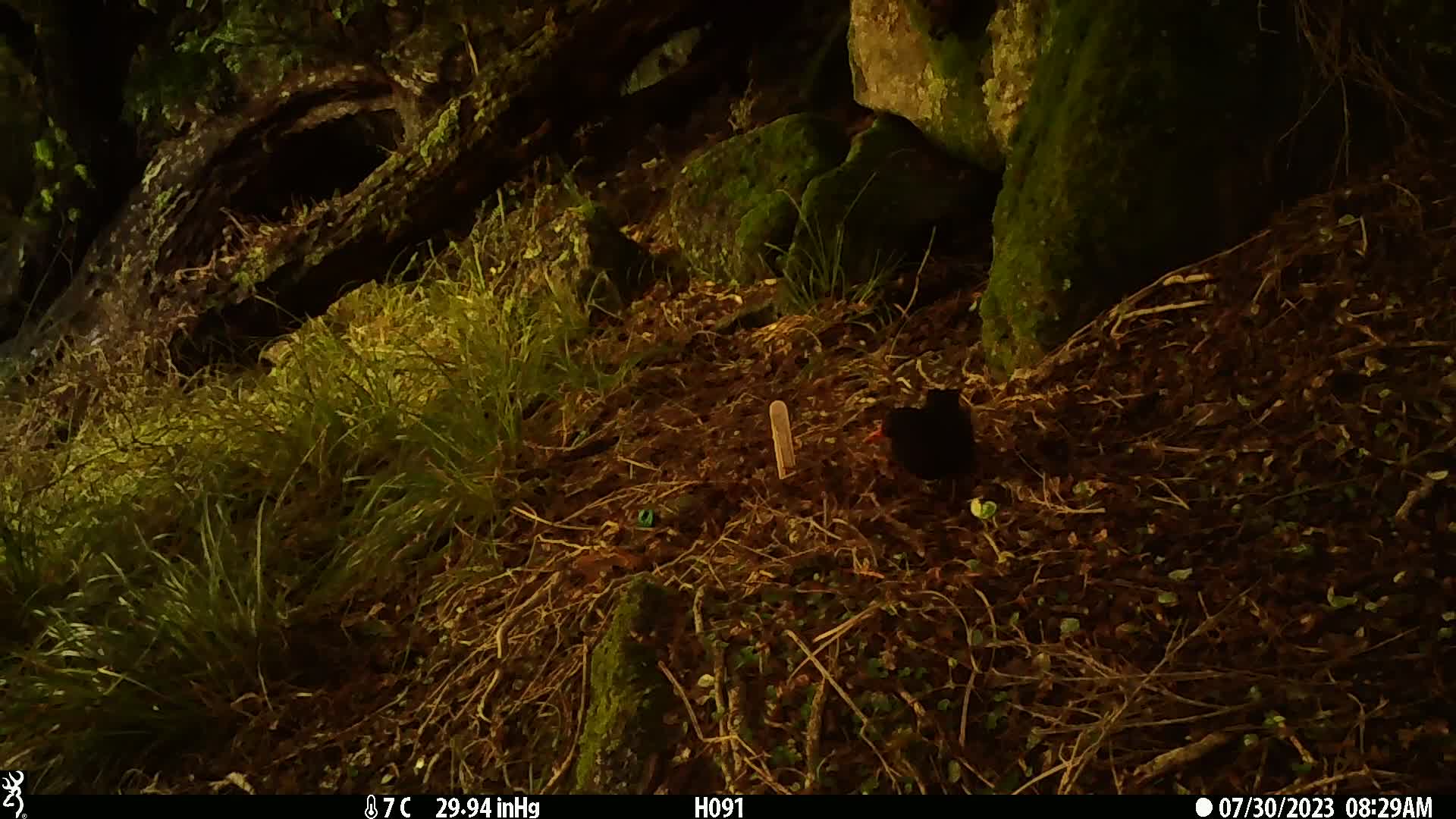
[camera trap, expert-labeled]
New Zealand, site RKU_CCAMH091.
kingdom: Animalia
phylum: Chordata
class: Aves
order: Passeriformes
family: Turdidae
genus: Turdus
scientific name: Turdus merula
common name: eurasian blackbird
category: blackbird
Blackbird (eurasian blackbird) (Turdus merula).